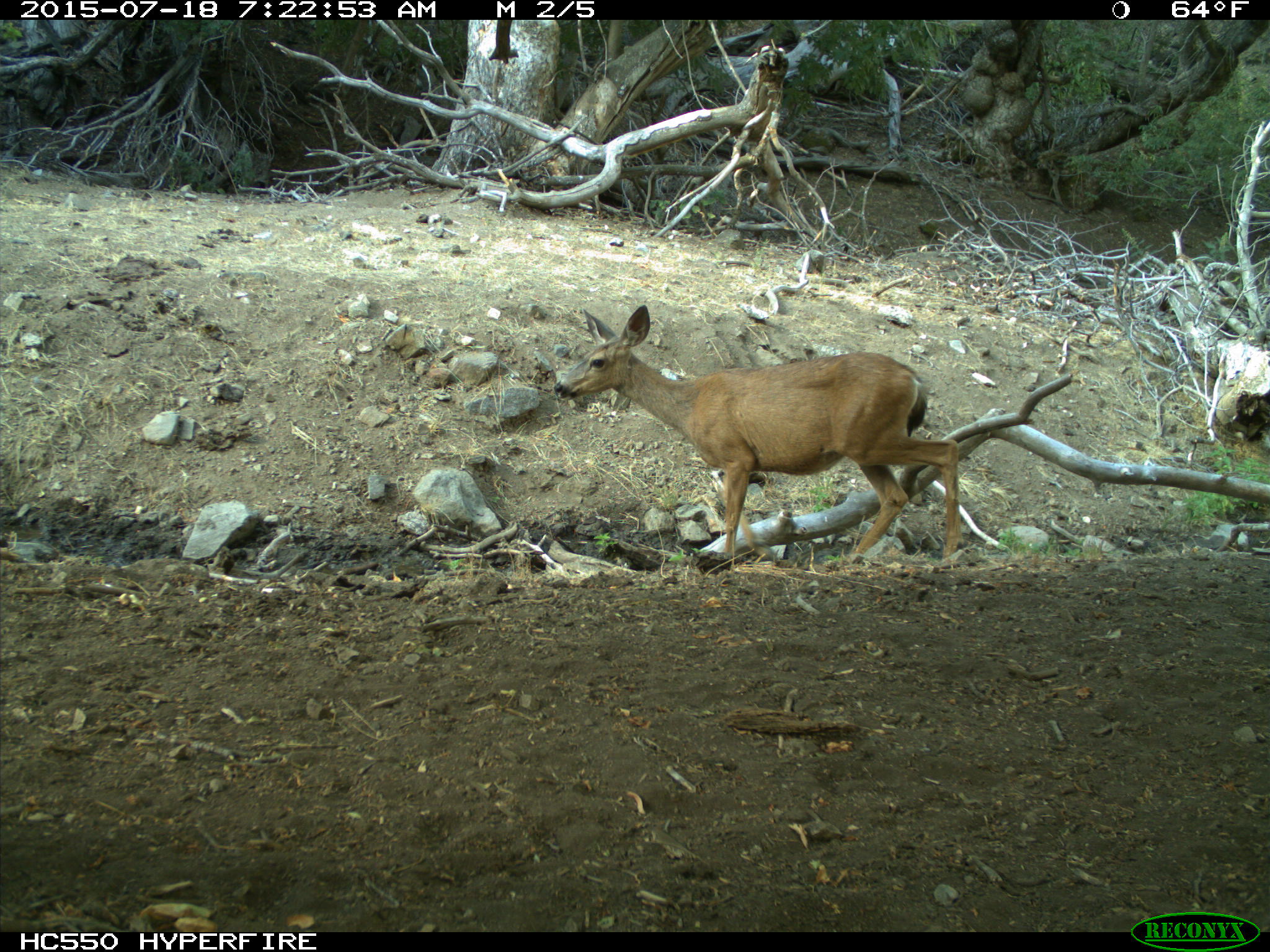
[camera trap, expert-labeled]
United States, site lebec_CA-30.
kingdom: Animalia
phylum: Chordata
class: Mammalia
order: Artiodactyla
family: Cervidae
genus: Odocoileus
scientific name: Odocoileus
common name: deer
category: unidentified deer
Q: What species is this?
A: Unidentified deer (deer) (Odocoileus).